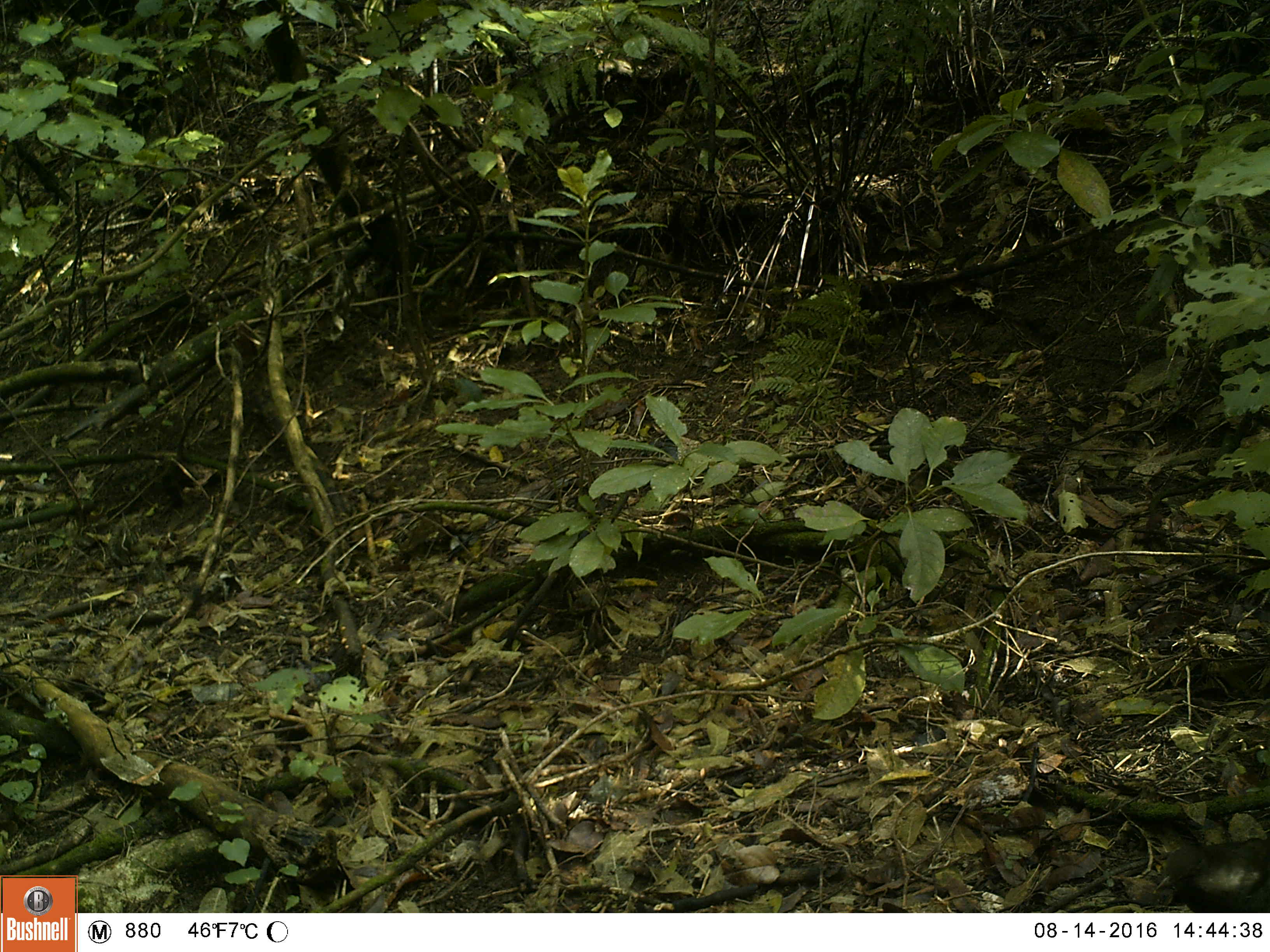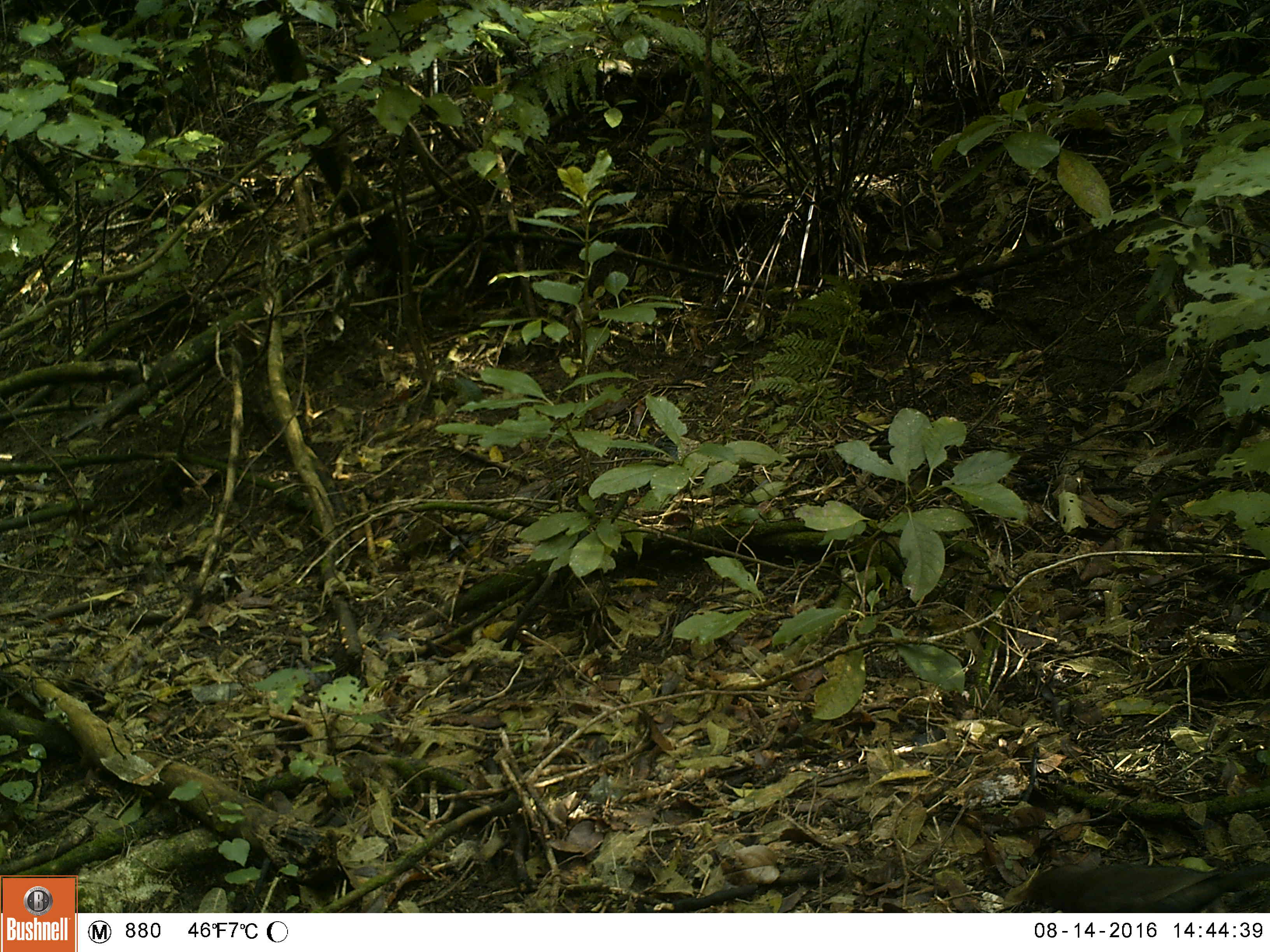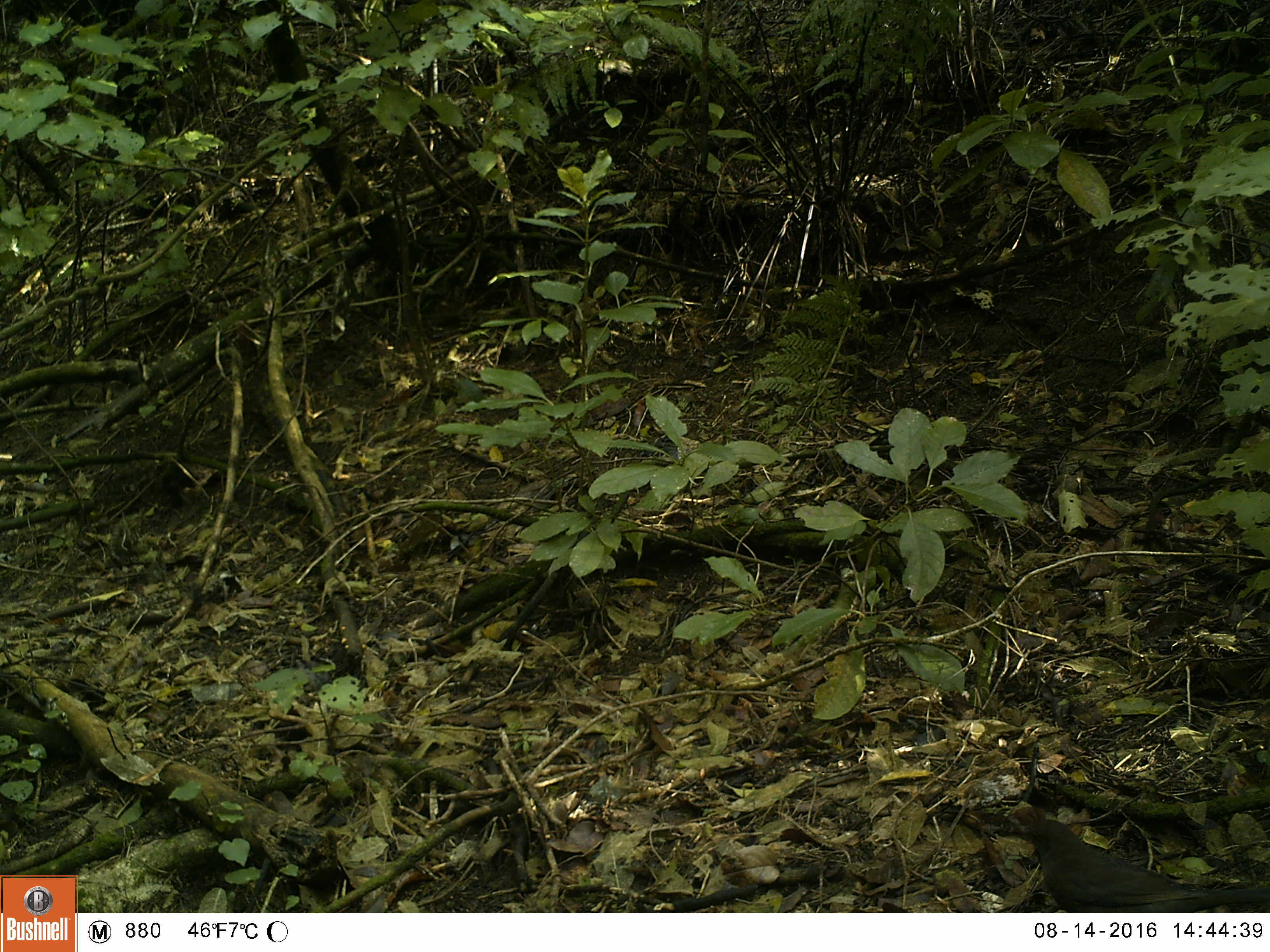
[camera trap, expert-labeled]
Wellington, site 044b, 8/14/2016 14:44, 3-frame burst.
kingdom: Animalia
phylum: Chordata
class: Aves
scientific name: Aves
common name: bird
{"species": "bird (Aves)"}